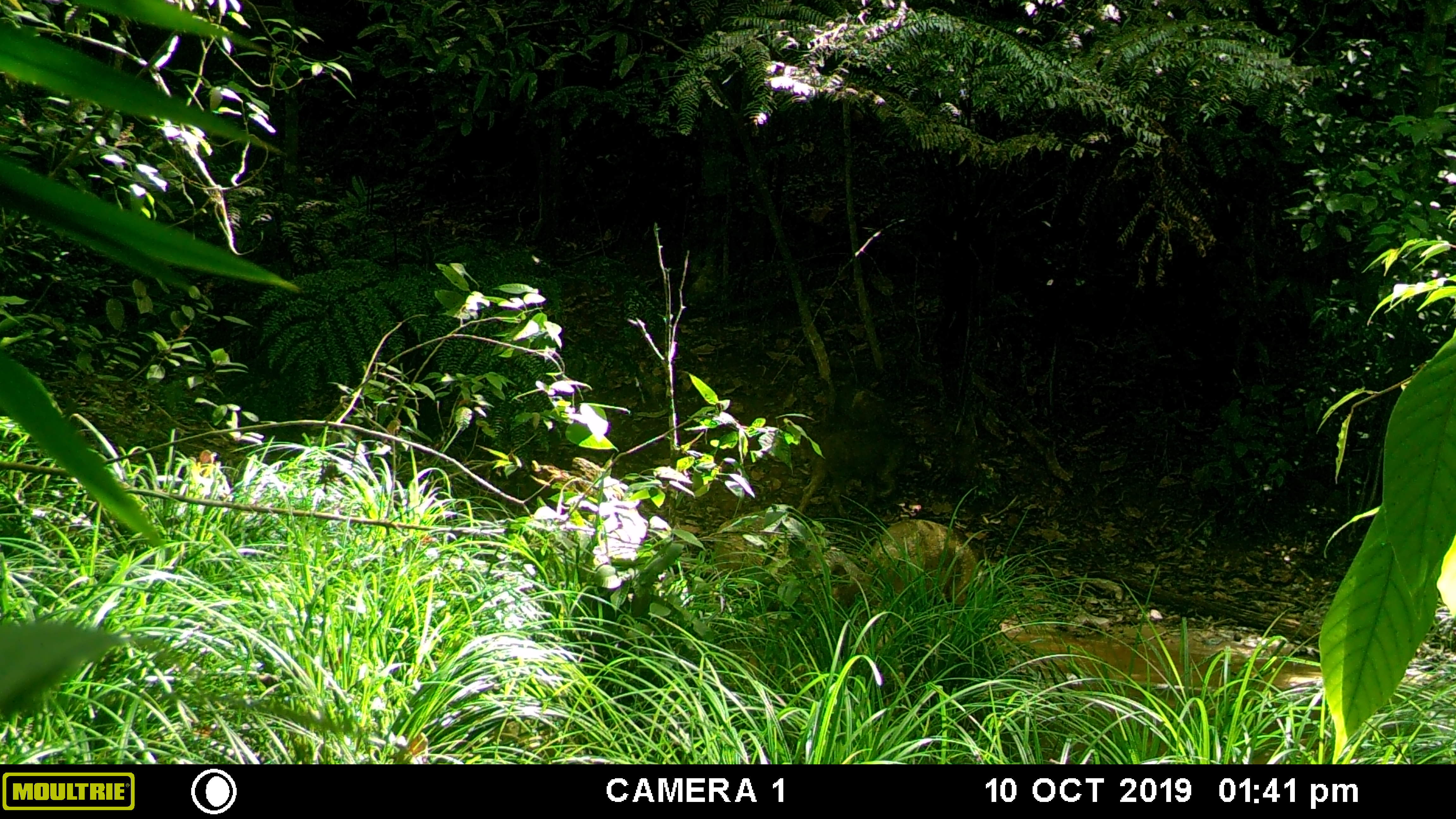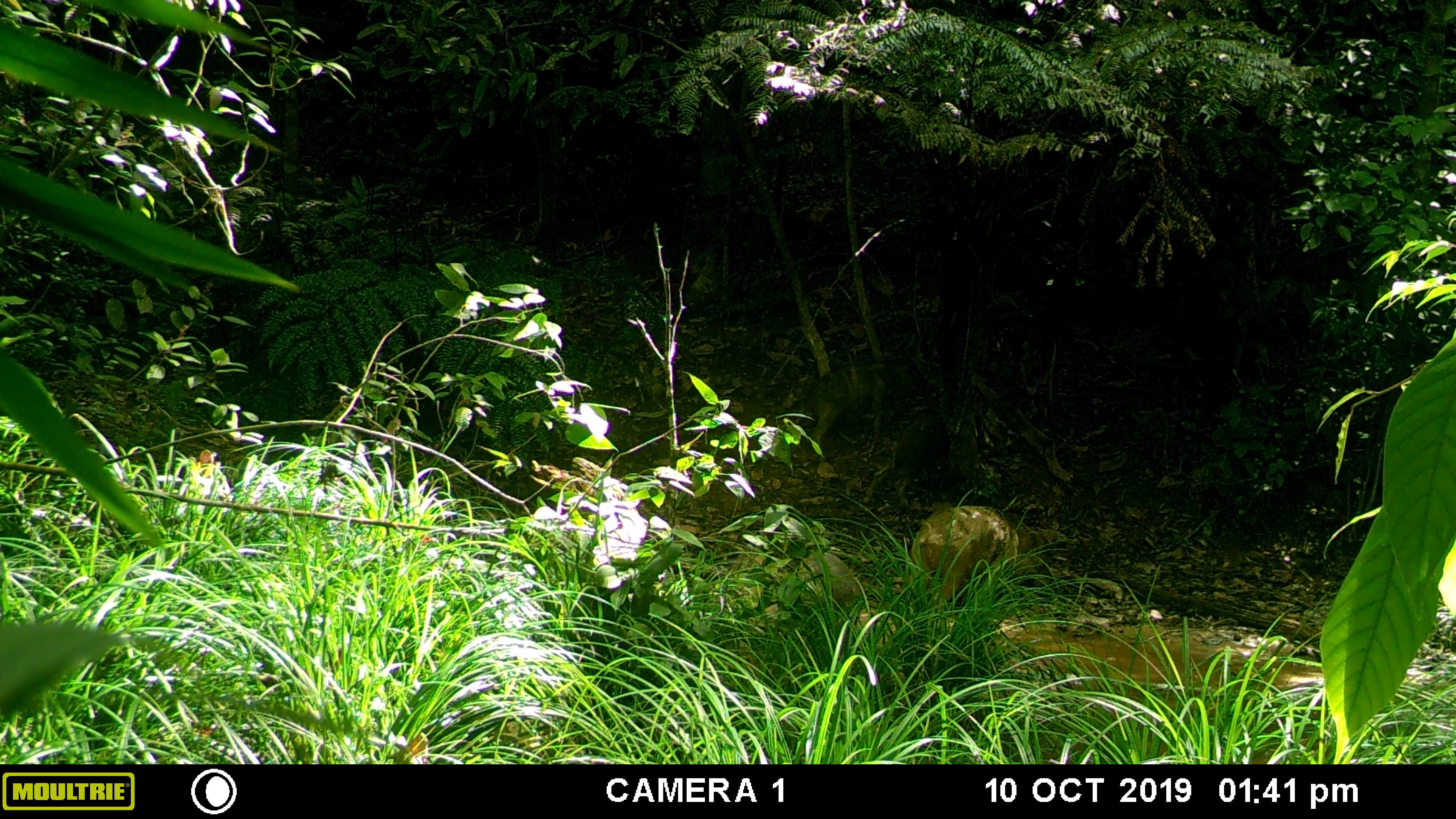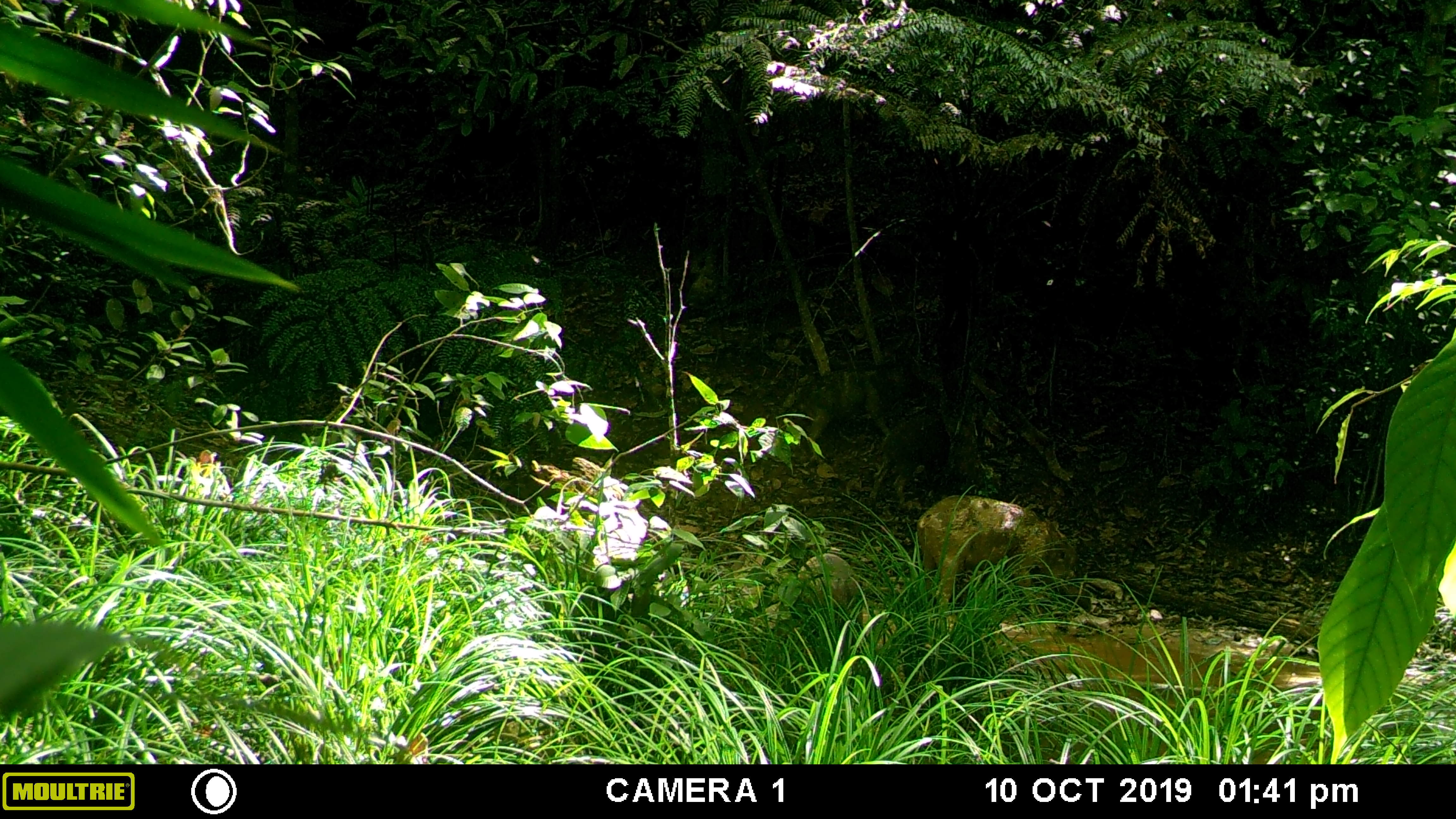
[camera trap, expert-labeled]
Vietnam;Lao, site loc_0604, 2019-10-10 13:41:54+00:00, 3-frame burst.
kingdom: Animalia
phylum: Chordata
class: Mammalia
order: Artiodactyla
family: Suidae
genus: Sus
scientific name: Sus scrofa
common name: eurasian wild pig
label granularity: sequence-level